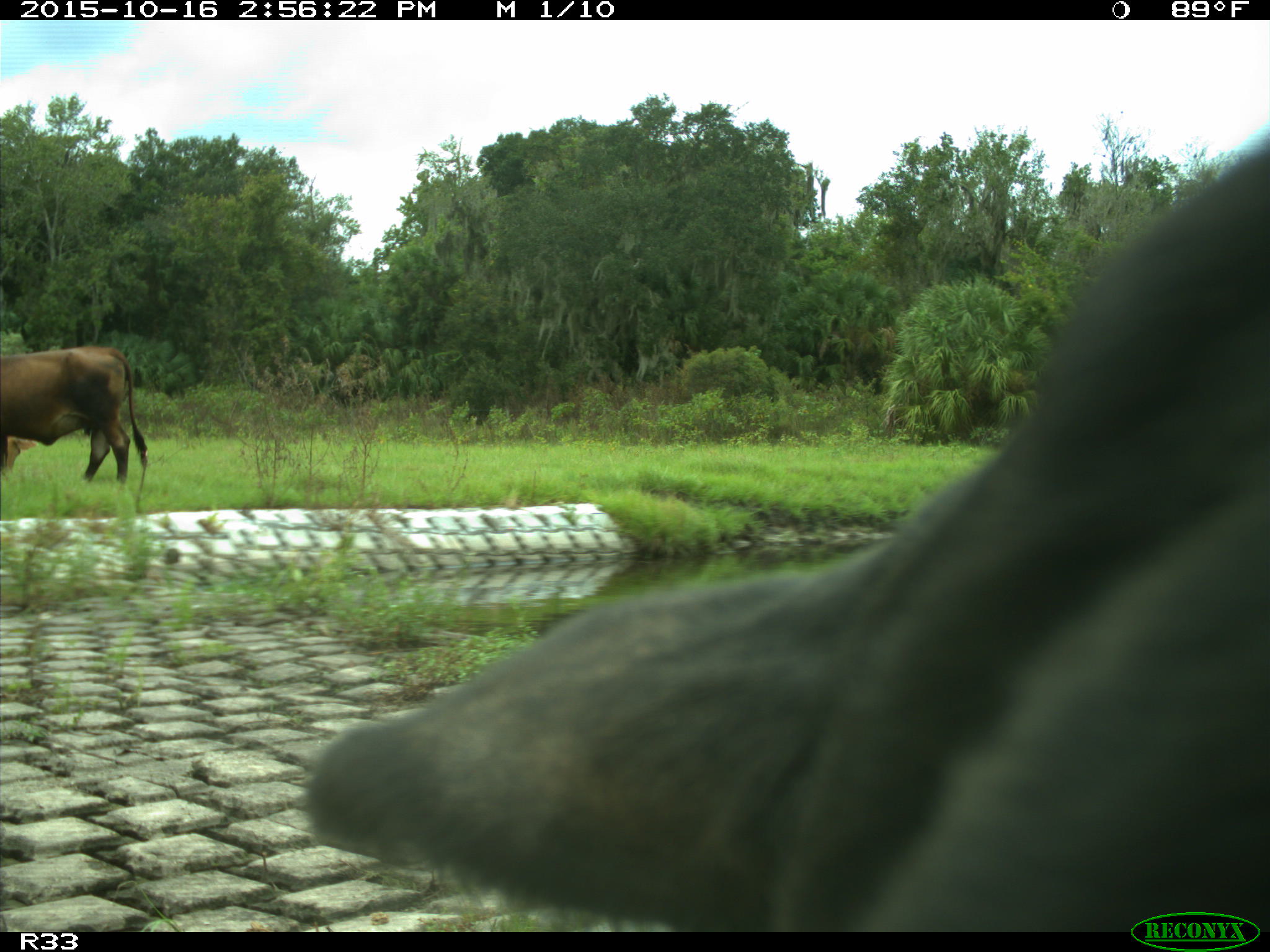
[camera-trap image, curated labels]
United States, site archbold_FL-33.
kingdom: Animalia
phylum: Chordata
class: Mammalia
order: Artiodactyla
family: Bovidae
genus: Bos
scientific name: Bos taurus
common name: domestic cow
Bos taurus (domestic cow).